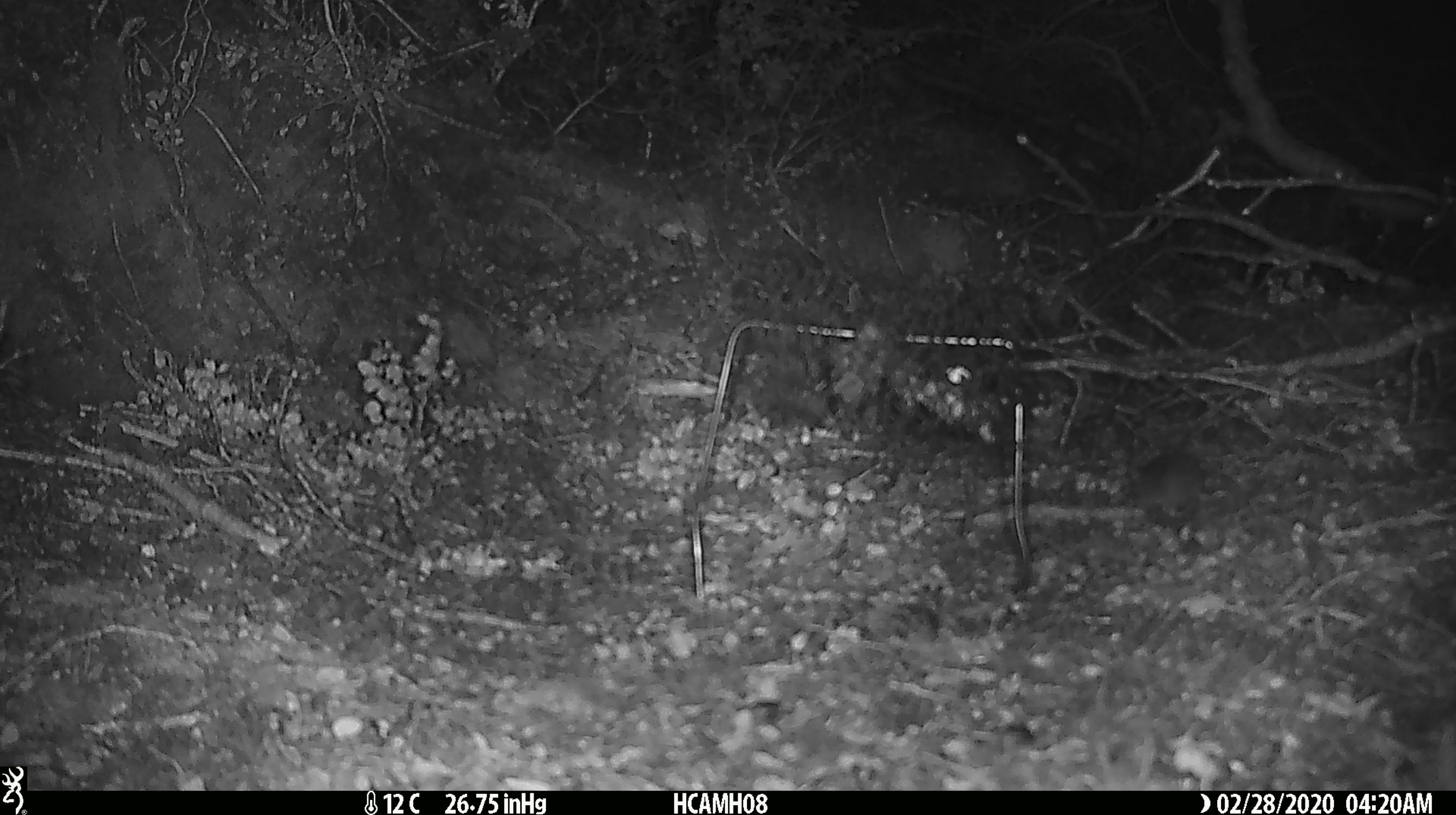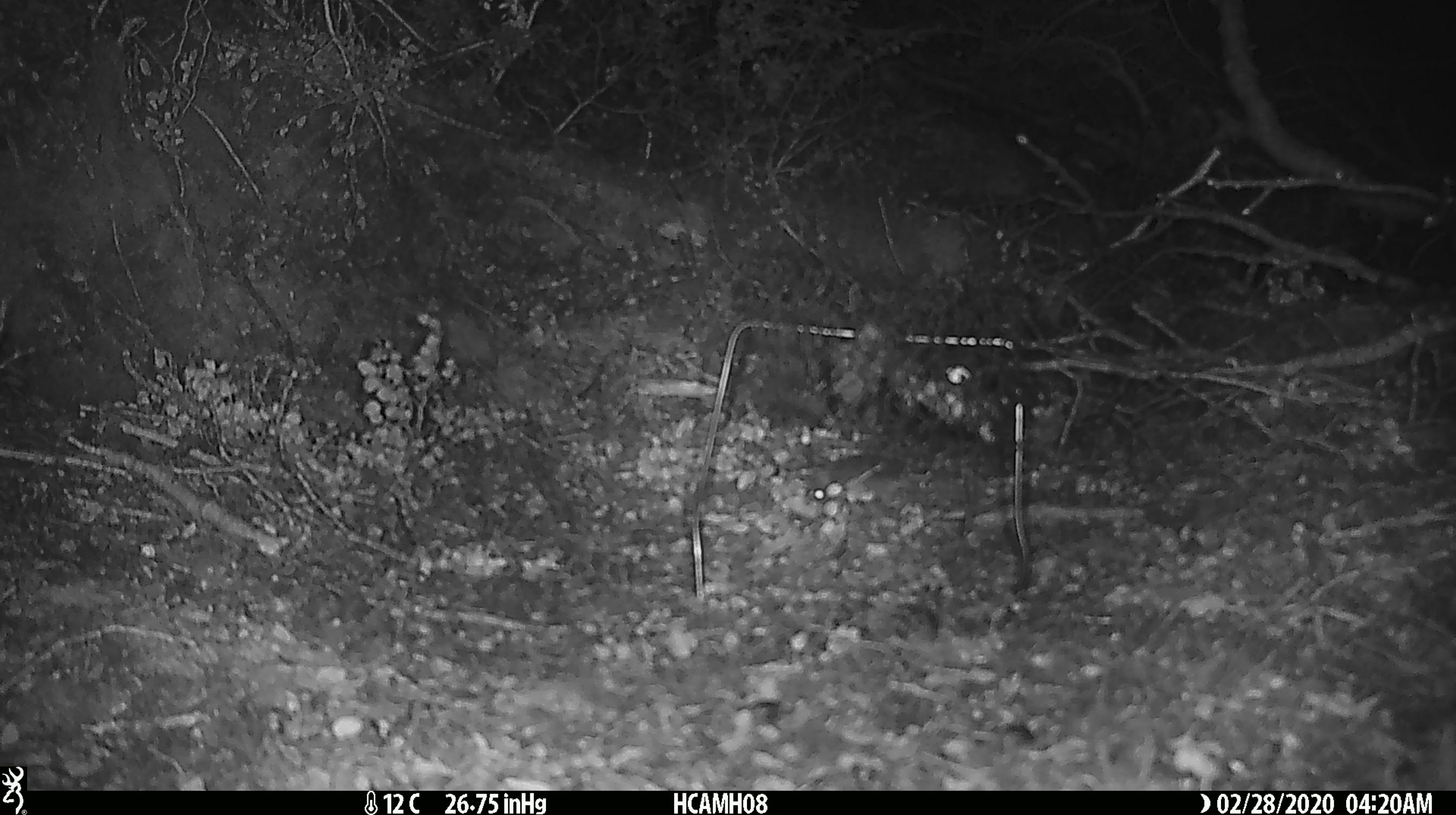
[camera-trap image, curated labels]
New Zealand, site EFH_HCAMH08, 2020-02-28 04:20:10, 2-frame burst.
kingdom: Animalia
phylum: Chordata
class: Mammalia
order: Rodentia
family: Muridae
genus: Mus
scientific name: Mus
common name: mouse